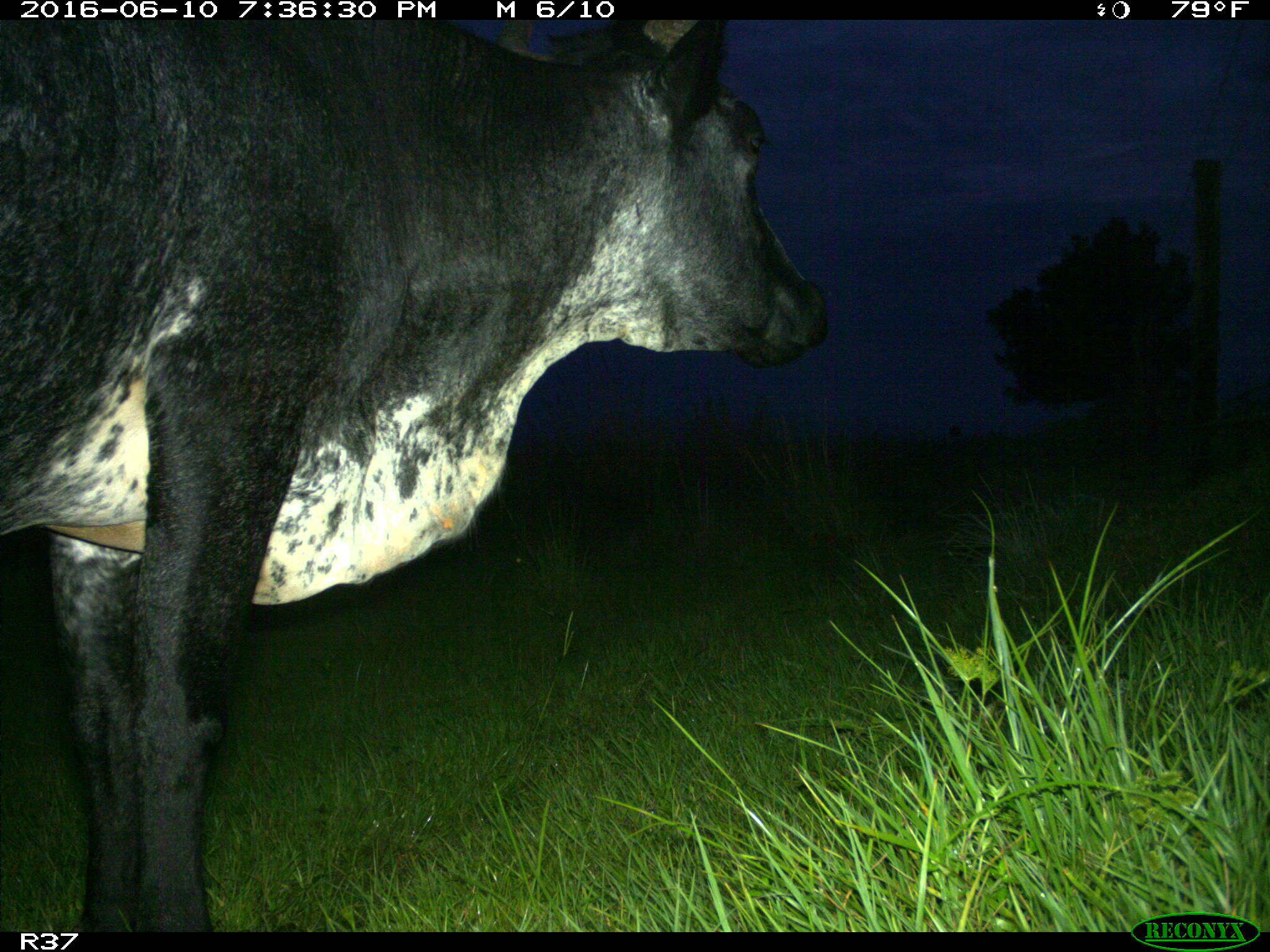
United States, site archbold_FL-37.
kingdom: Animalia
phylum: Chordata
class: Mammalia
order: Artiodactyla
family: Bovidae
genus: Bos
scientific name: Bos taurus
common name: domestic cow